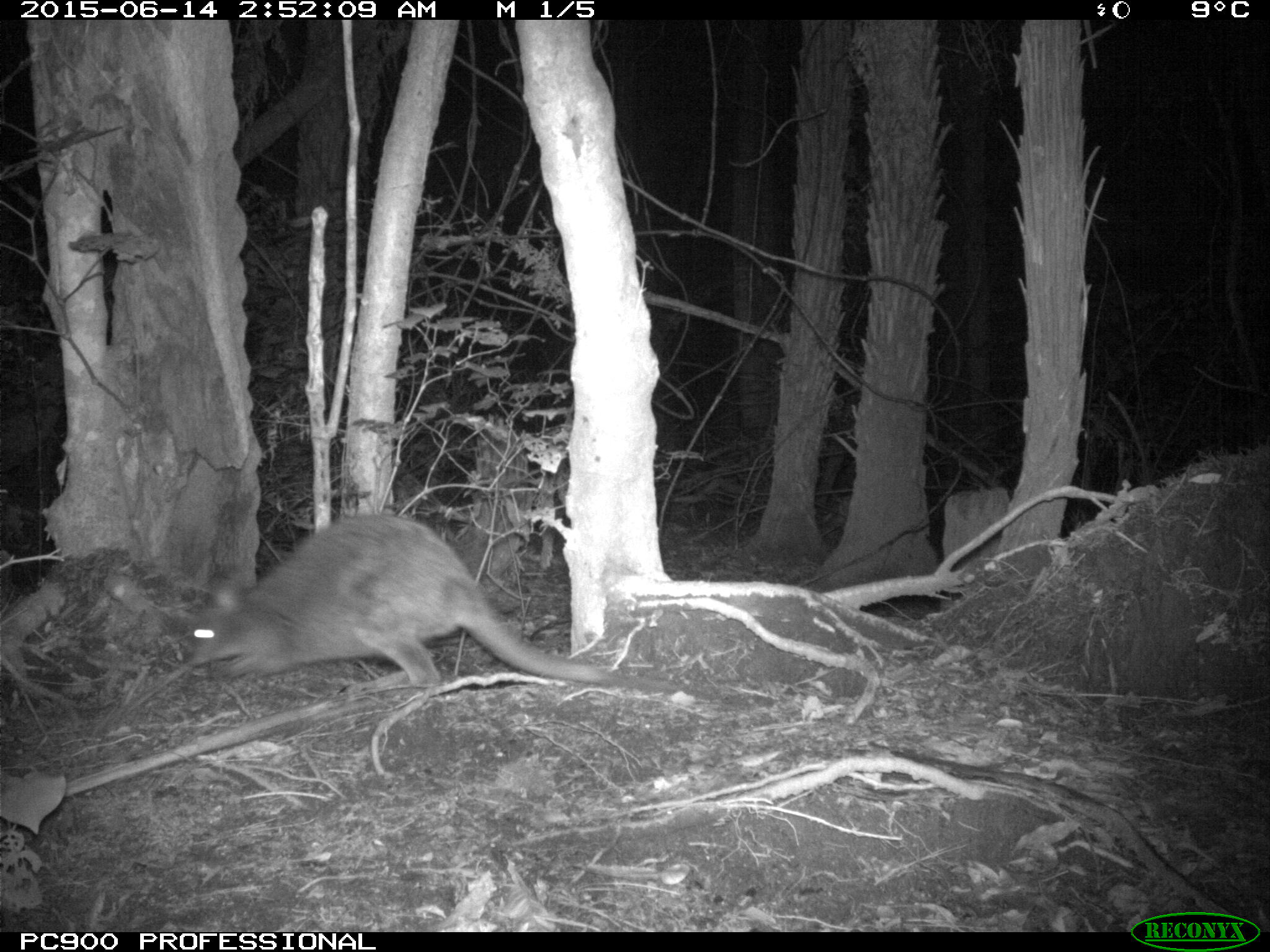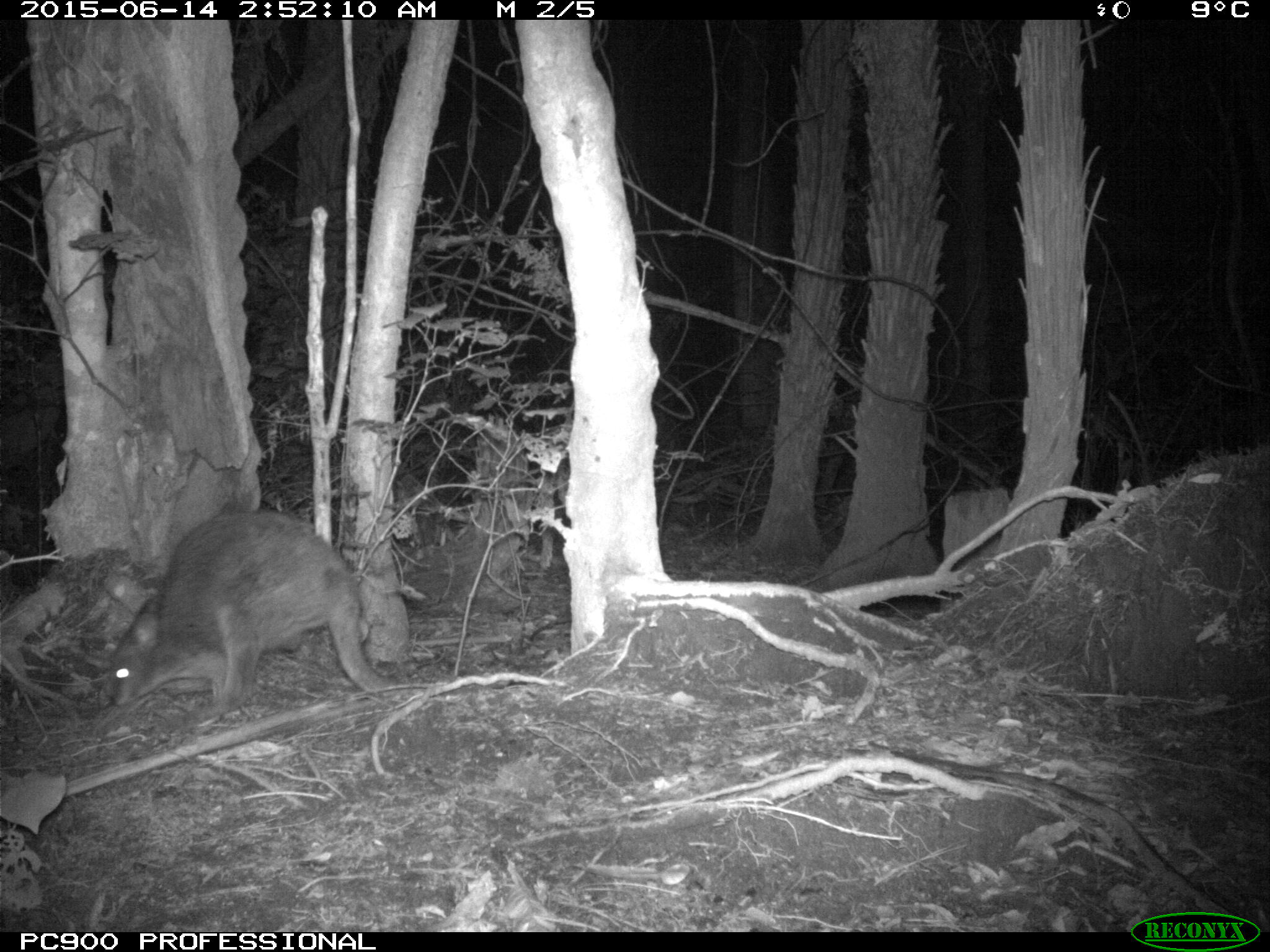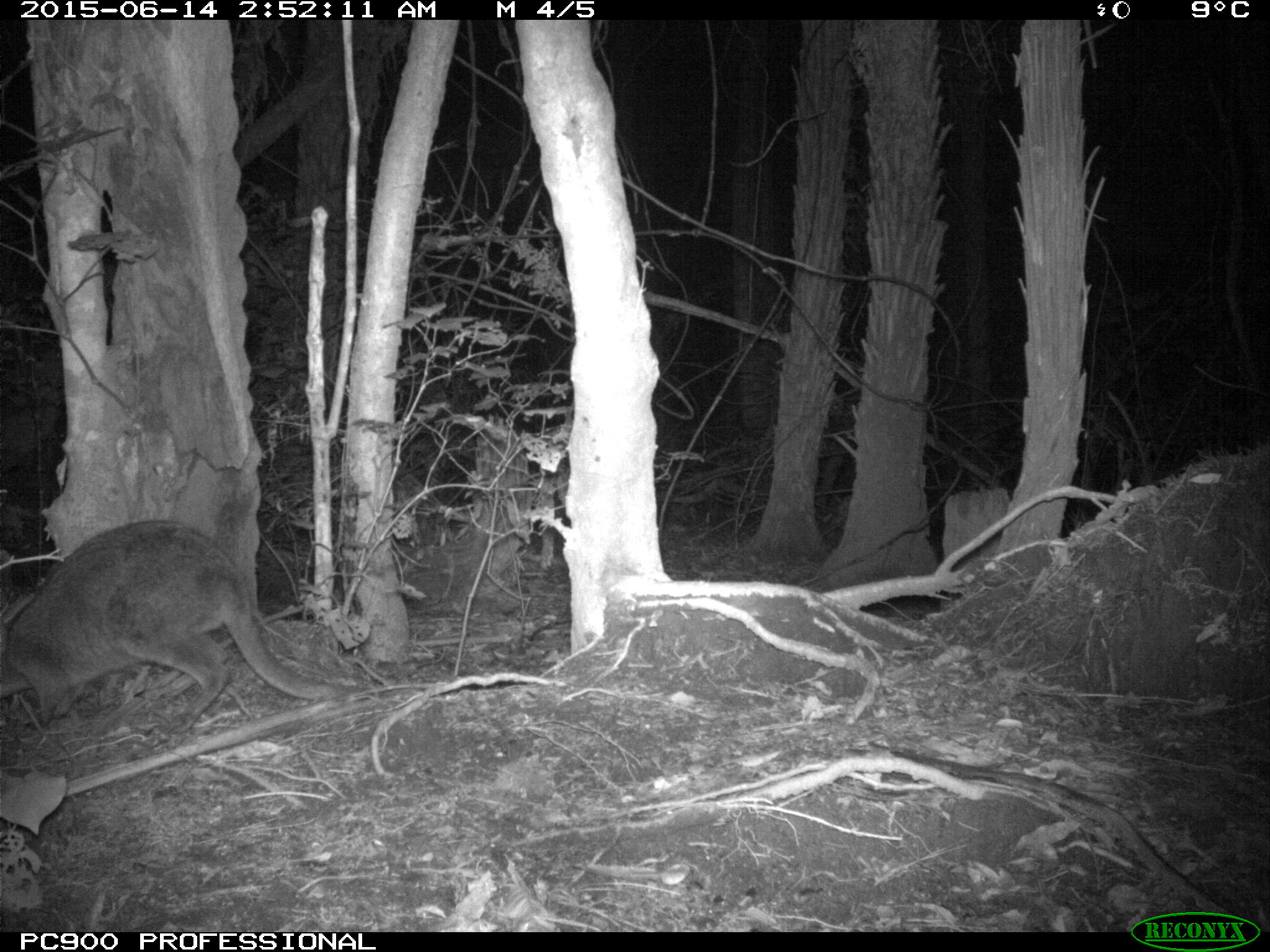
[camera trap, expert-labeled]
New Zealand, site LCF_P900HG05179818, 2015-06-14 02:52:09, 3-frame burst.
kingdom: Animalia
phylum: Chordata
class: Mammalia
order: Diprotodontia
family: Macropodidae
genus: Notamacropus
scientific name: Notamacropus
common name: wallaby